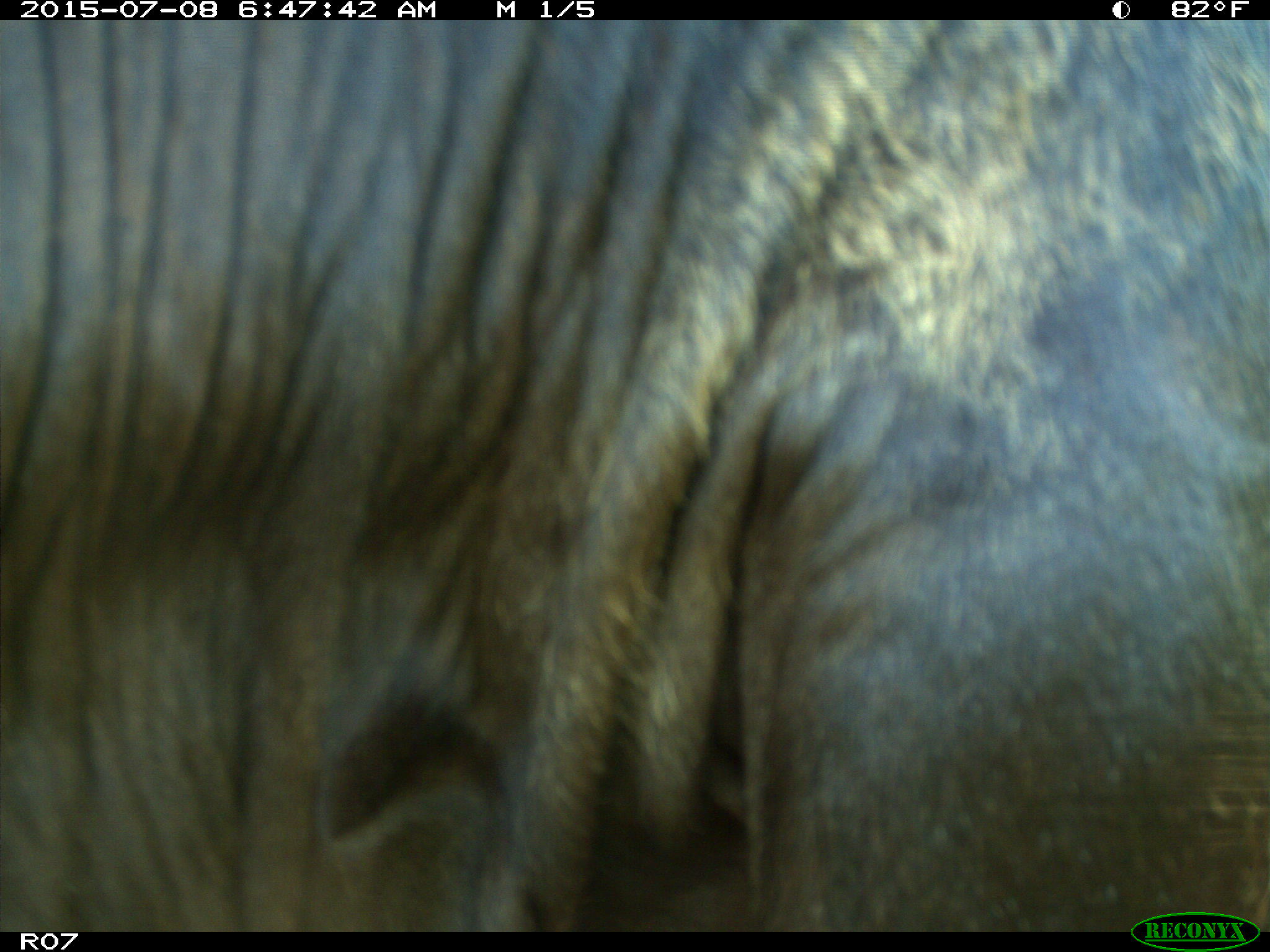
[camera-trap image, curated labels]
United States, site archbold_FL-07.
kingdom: Animalia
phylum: Chordata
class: Mammalia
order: Artiodactyla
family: Bovidae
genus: Bos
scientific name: Bos taurus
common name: domestic cow